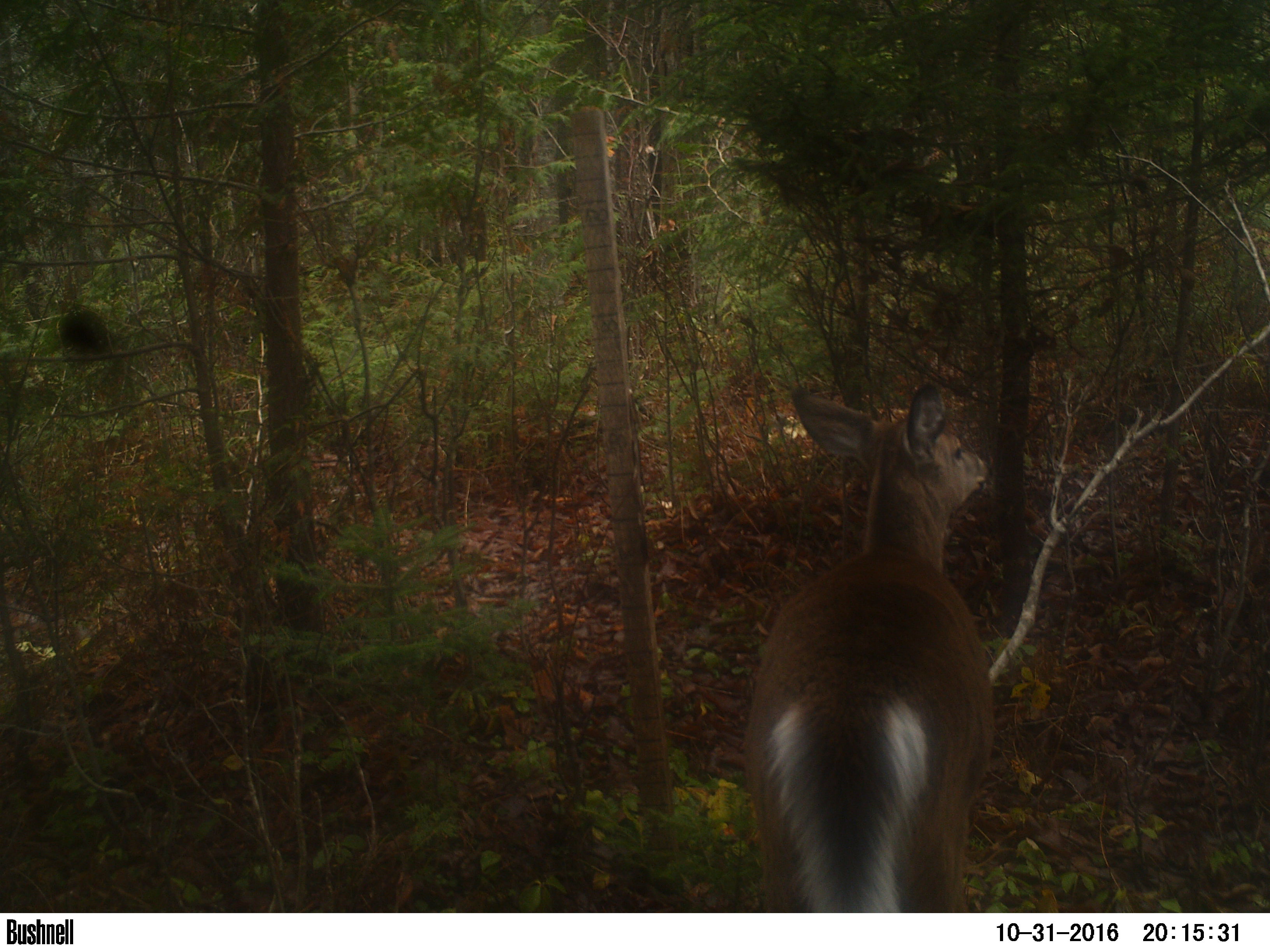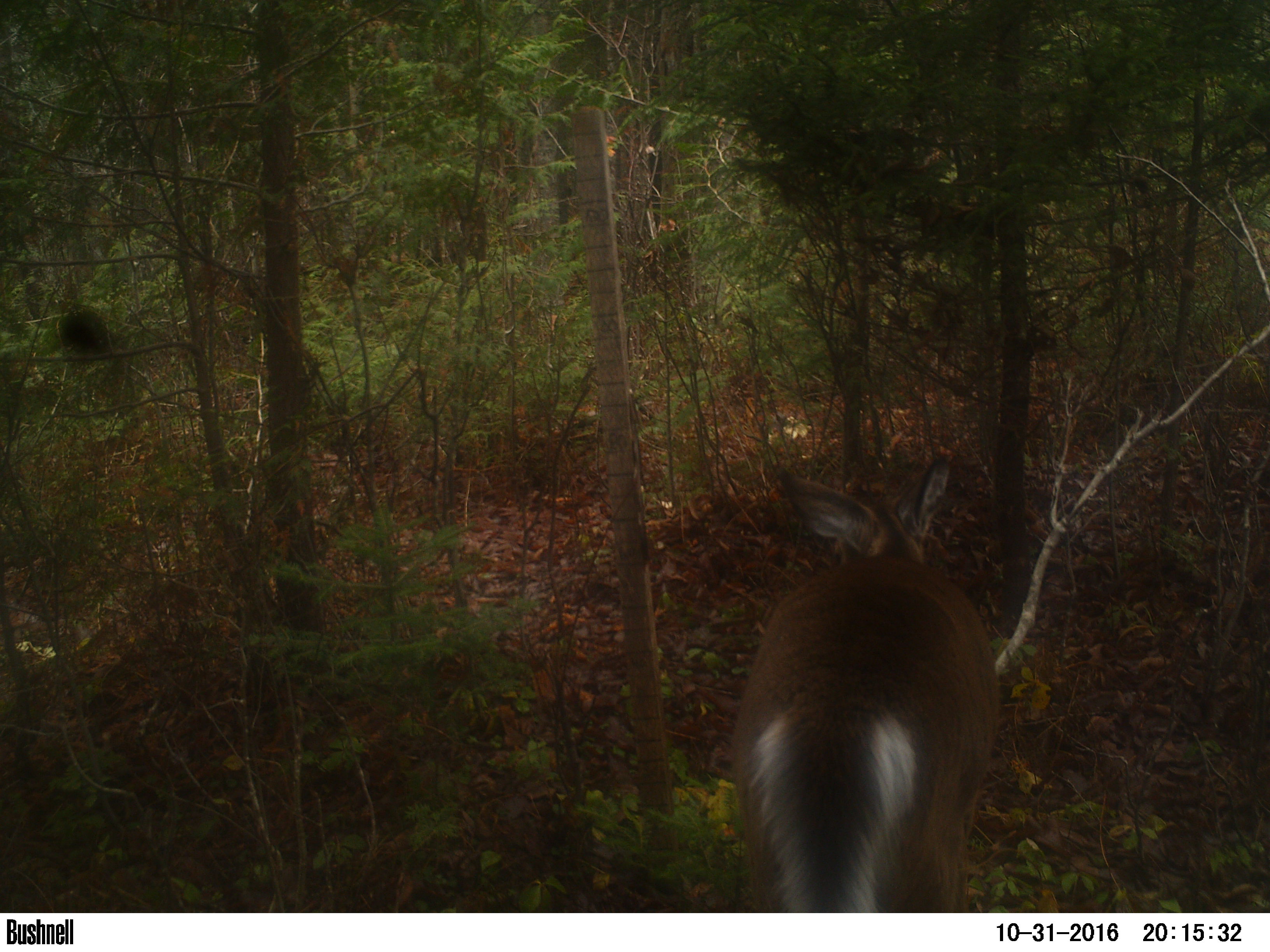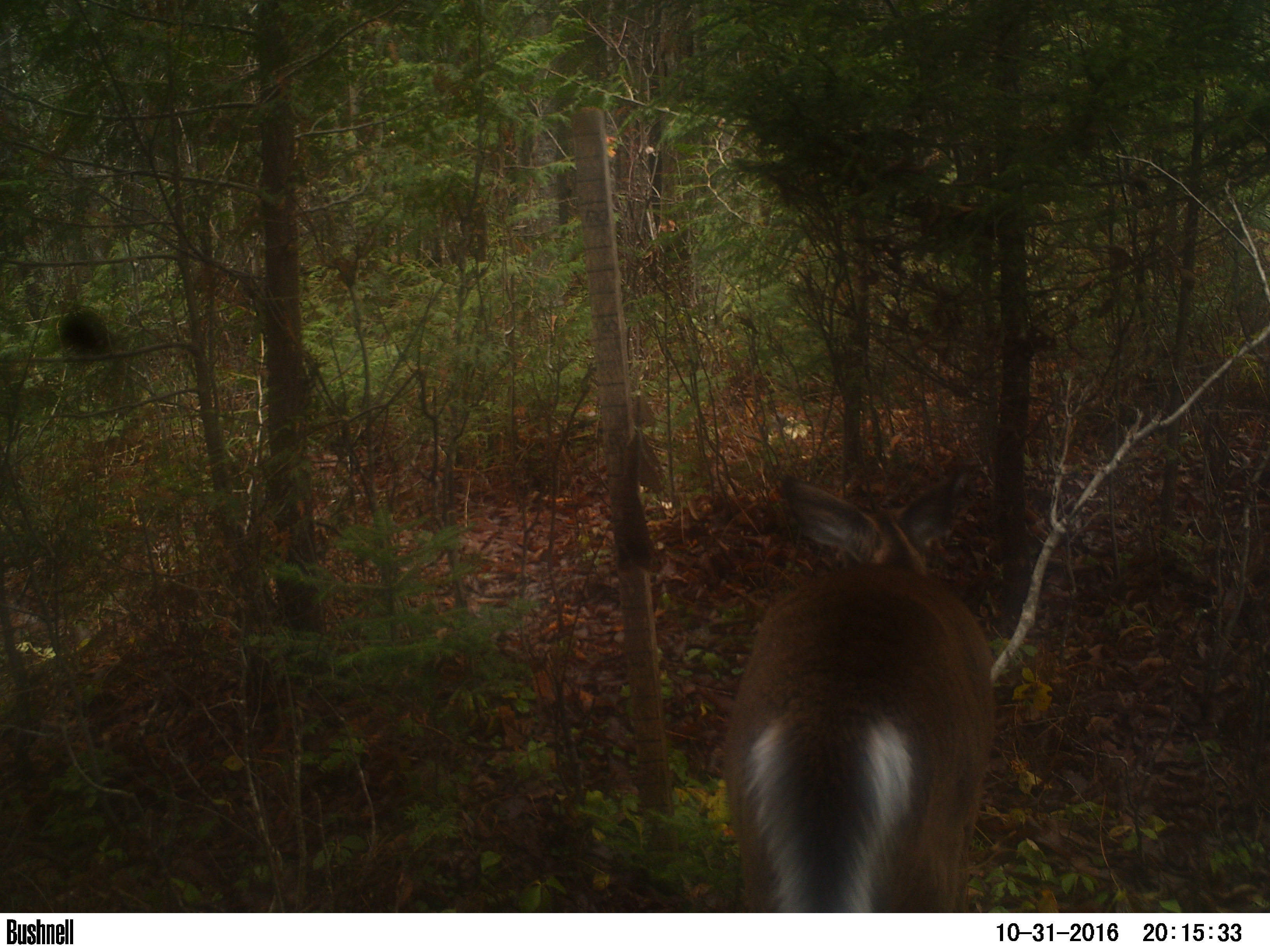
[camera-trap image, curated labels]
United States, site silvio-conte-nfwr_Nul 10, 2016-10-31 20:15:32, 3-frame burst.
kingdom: Animalia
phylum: Chordata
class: Mammalia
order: Artiodactyla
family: Cervidae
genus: Odocoileus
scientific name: Odocoileus virginianus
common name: white-tailed deer